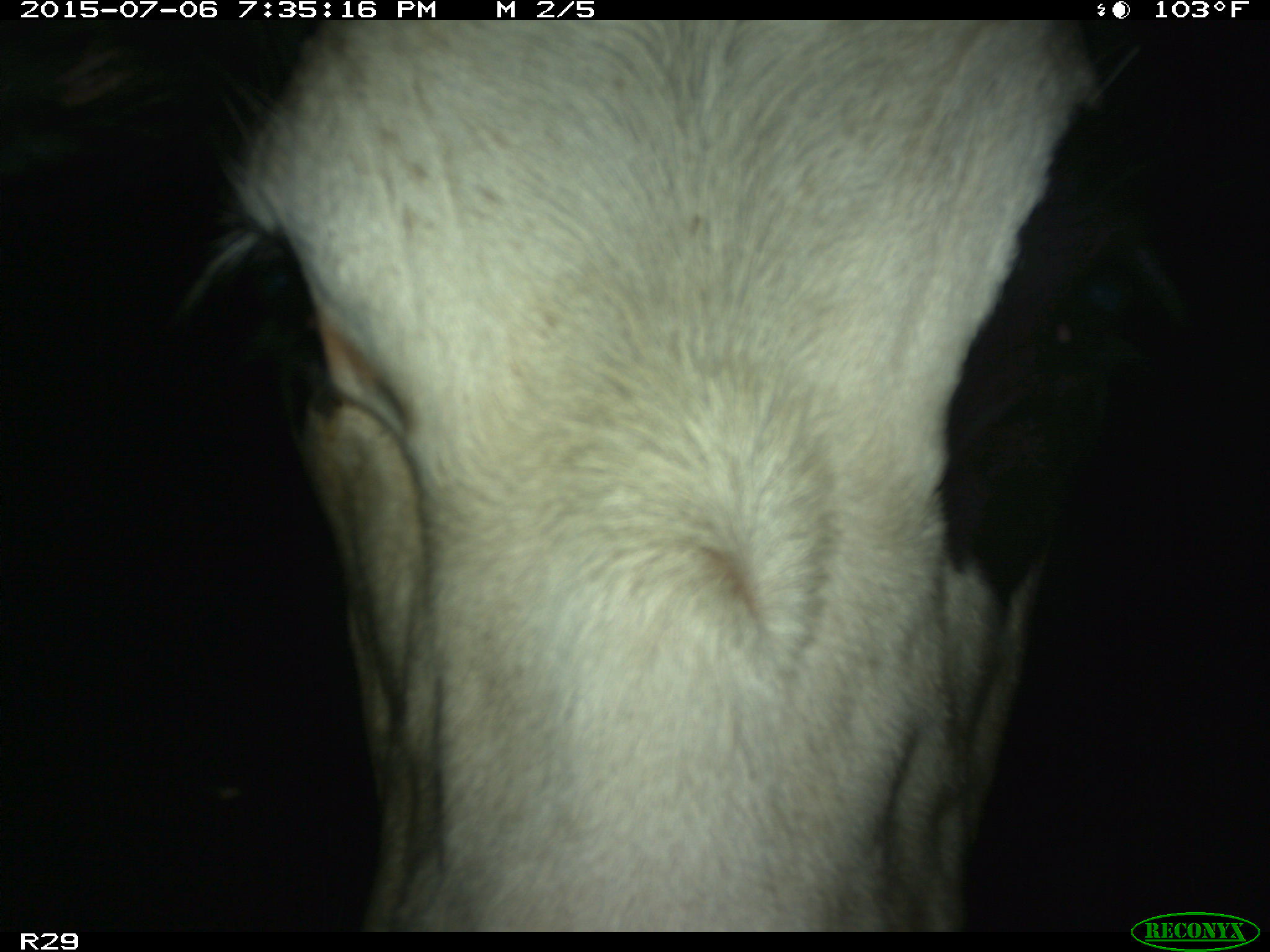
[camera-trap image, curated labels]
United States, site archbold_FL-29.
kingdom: Animalia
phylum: Chordata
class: Mammalia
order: Artiodactyla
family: Bovidae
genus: Bos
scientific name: Bos taurus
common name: domestic cow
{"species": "Bos taurus (domestic cow)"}